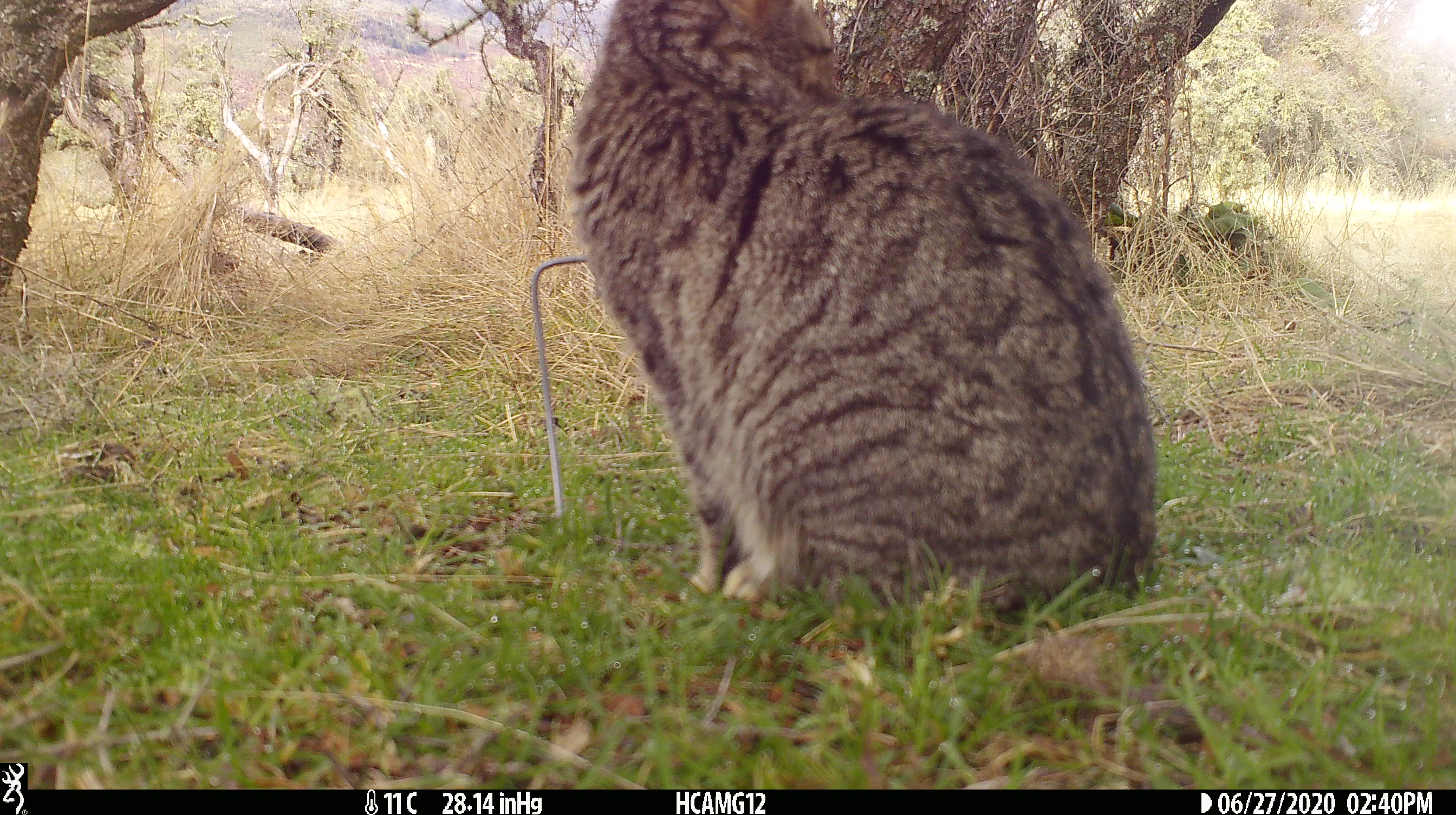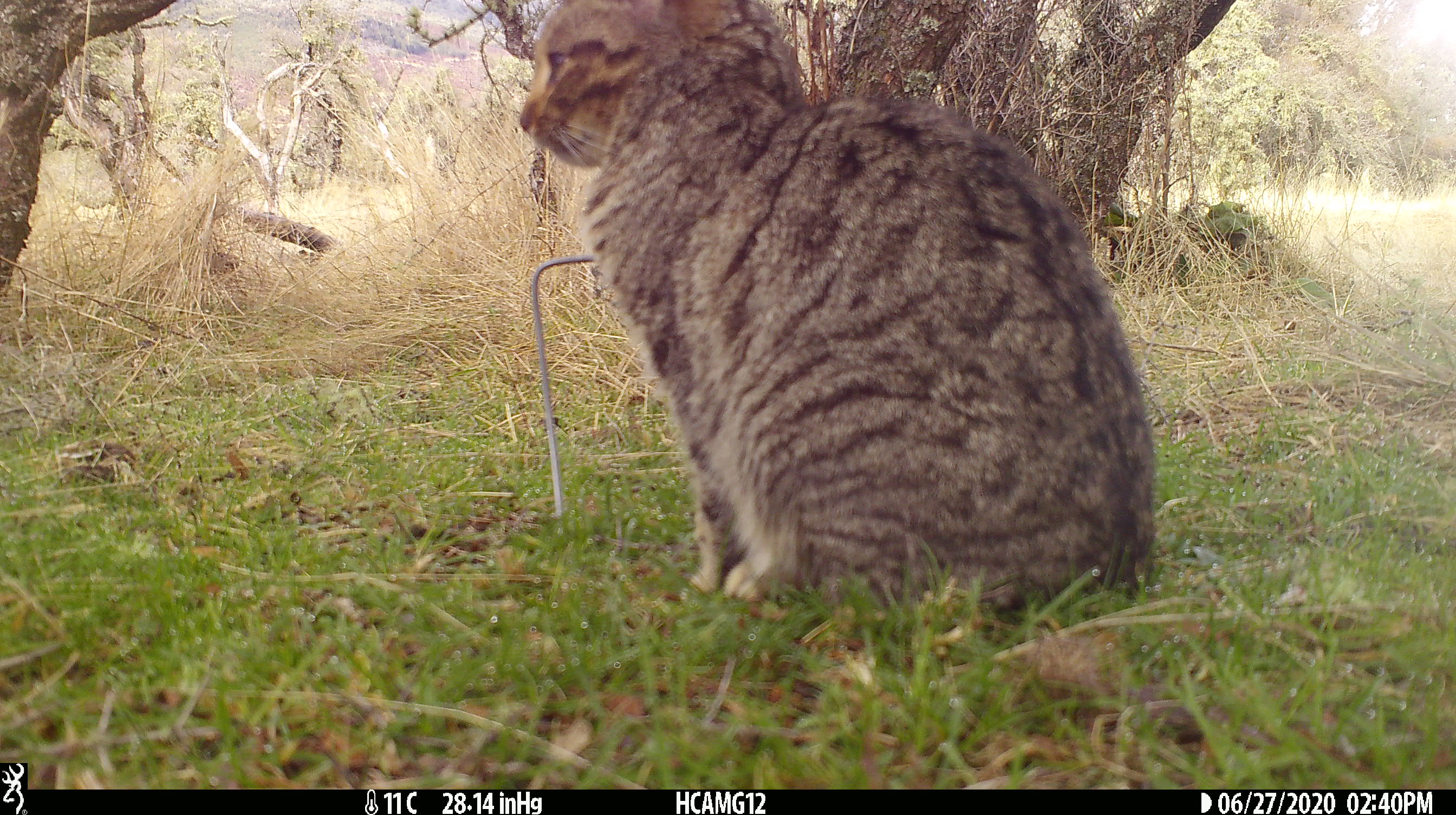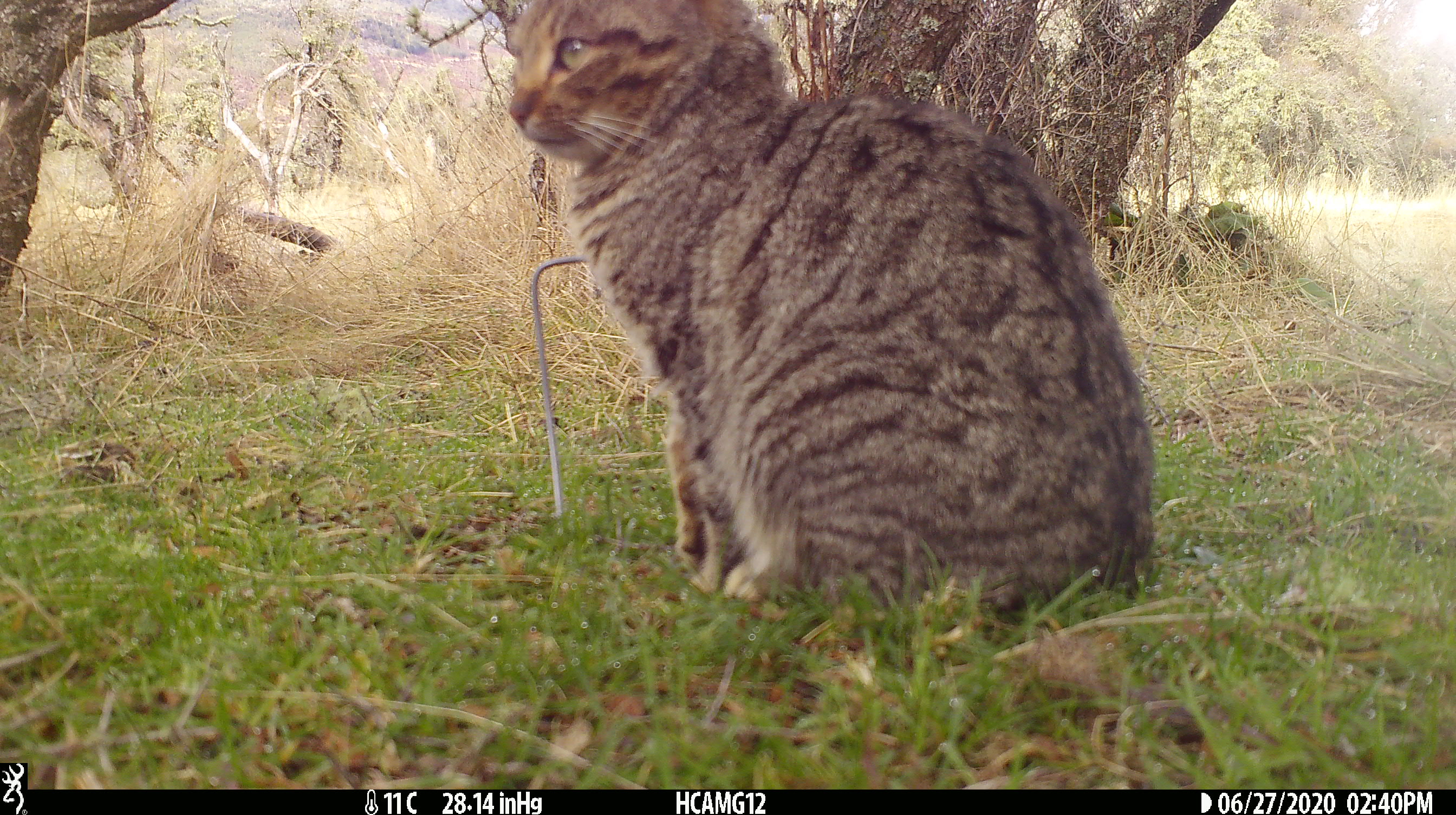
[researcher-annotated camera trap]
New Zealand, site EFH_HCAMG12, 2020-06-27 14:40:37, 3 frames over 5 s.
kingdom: Animalia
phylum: Chordata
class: Mammalia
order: Carnivora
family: Felidae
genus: Felis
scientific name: Felis catus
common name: domestic cat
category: cat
Cat (domestic cat) (Felis catus).